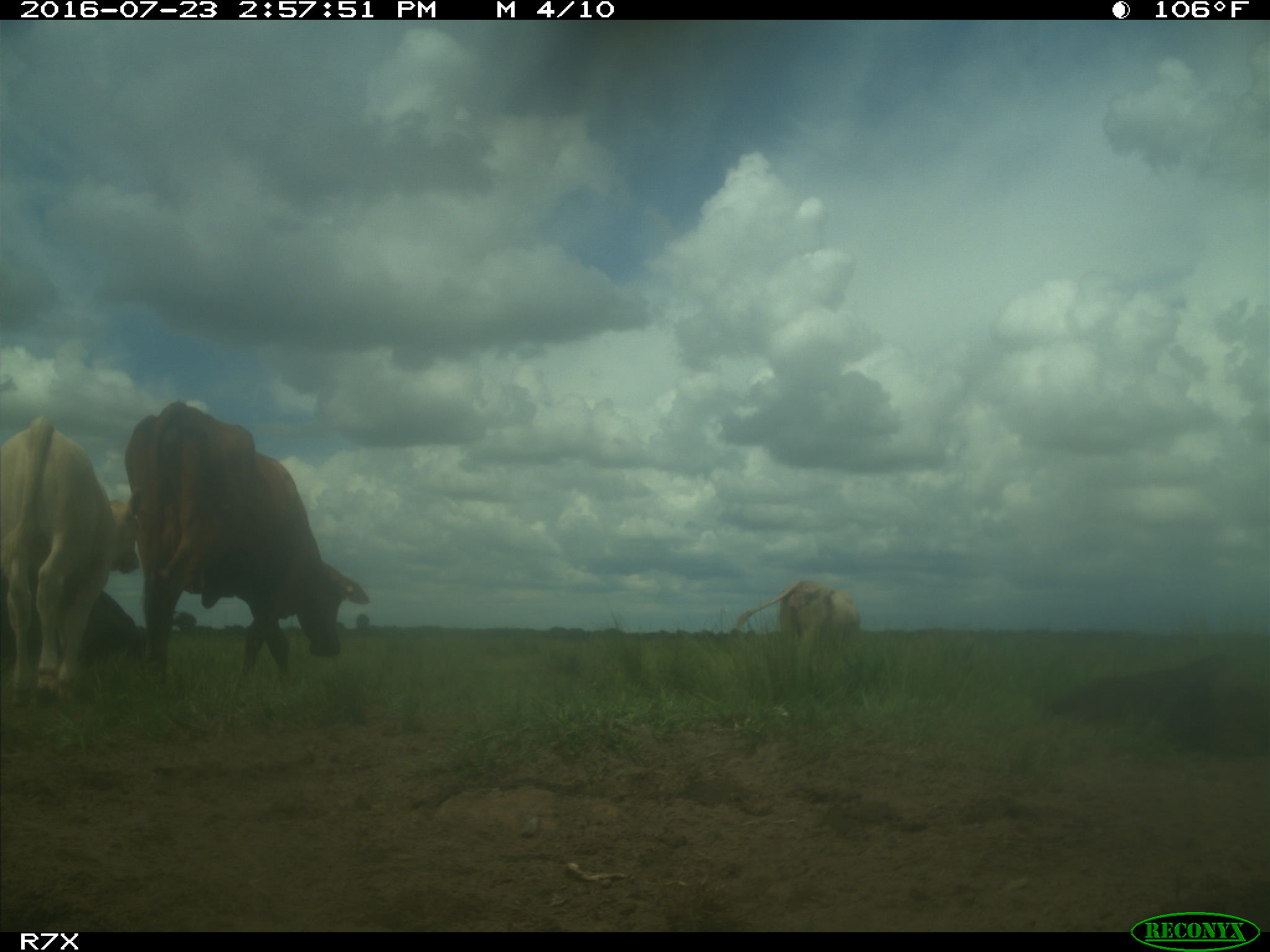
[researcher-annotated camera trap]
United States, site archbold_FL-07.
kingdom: Animalia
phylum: Chordata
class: Mammalia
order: Artiodactyla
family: Bovidae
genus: Bos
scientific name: Bos taurus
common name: domestic cow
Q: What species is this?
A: Bos taurus (domestic cow).